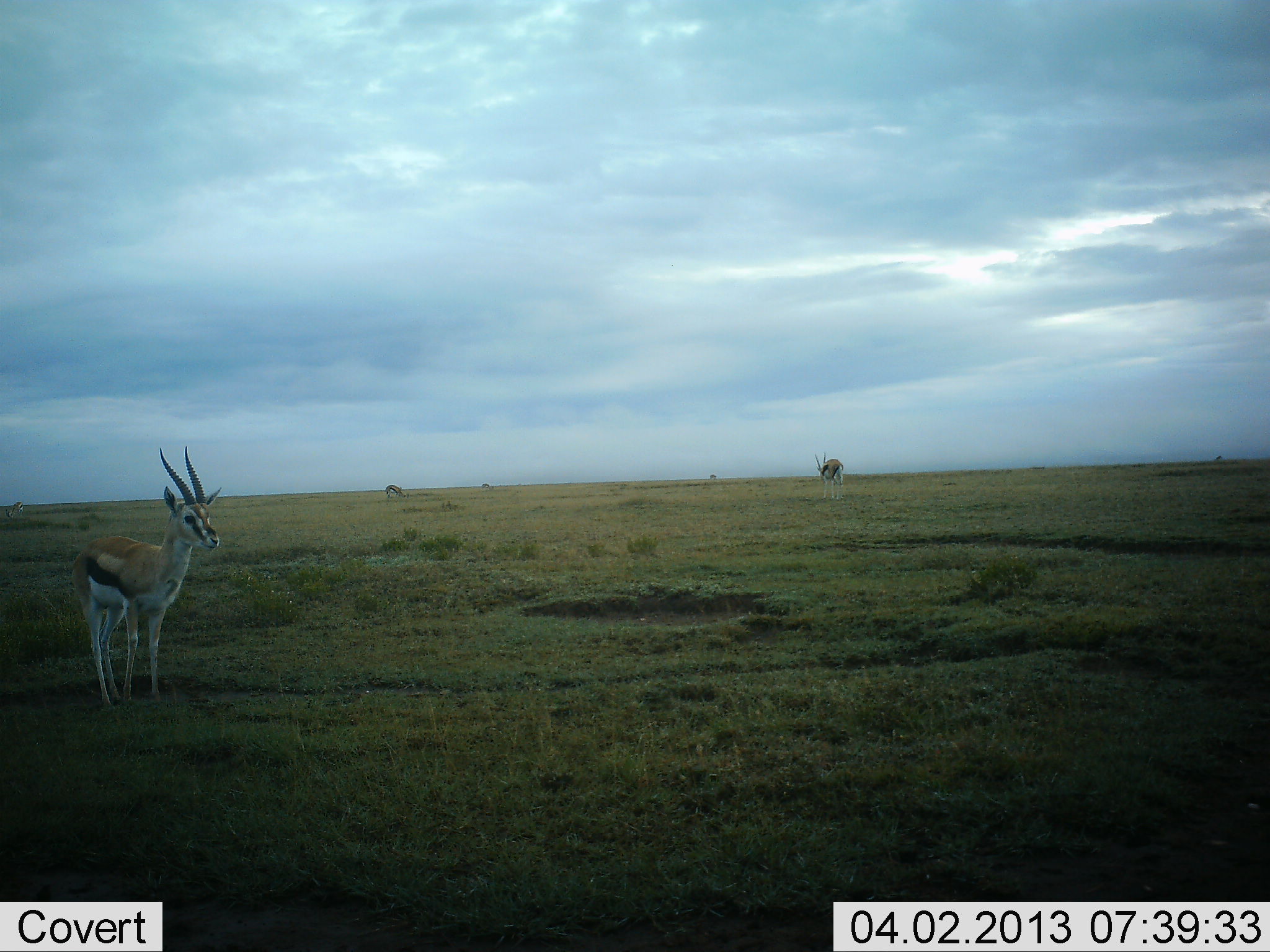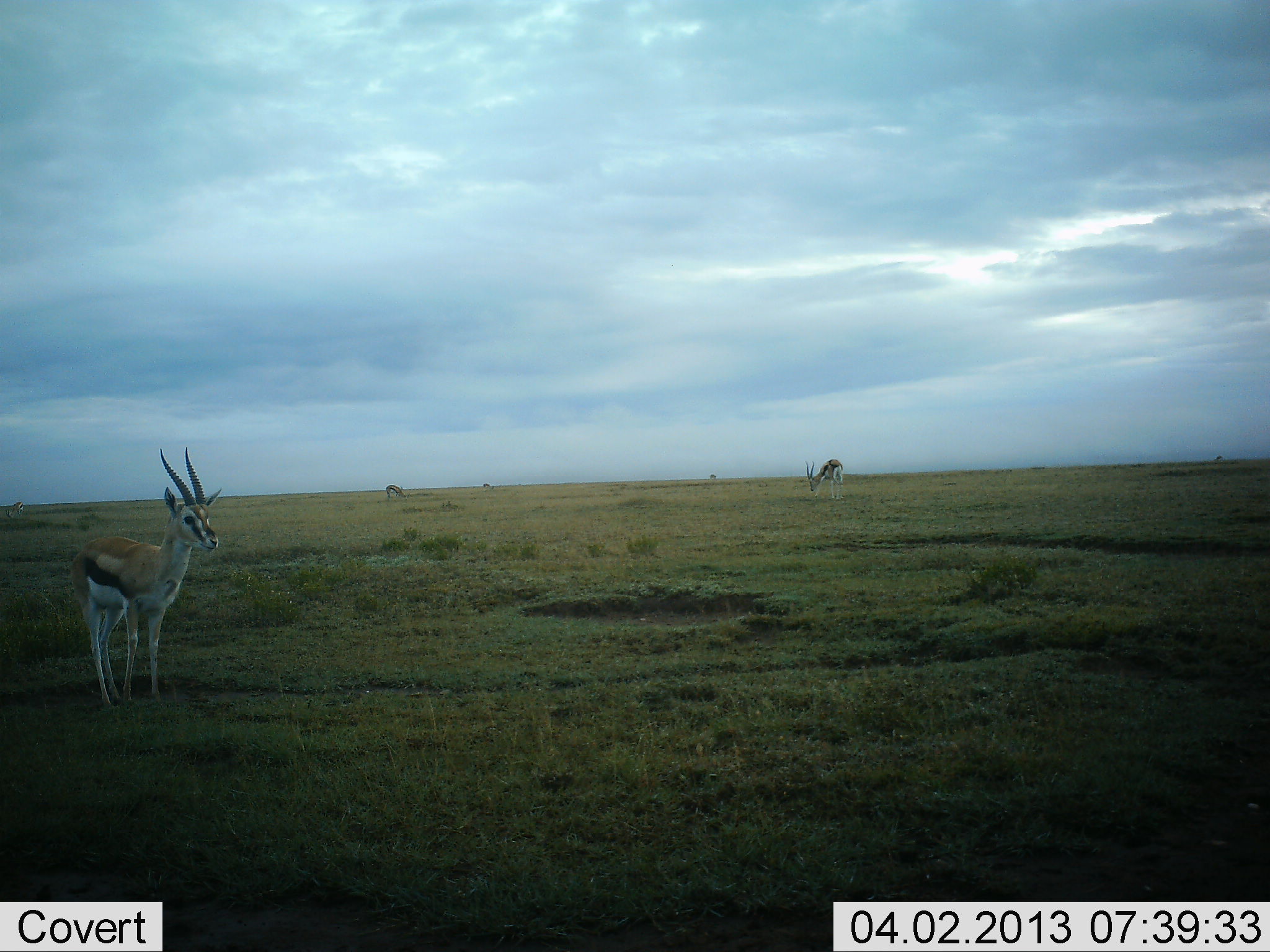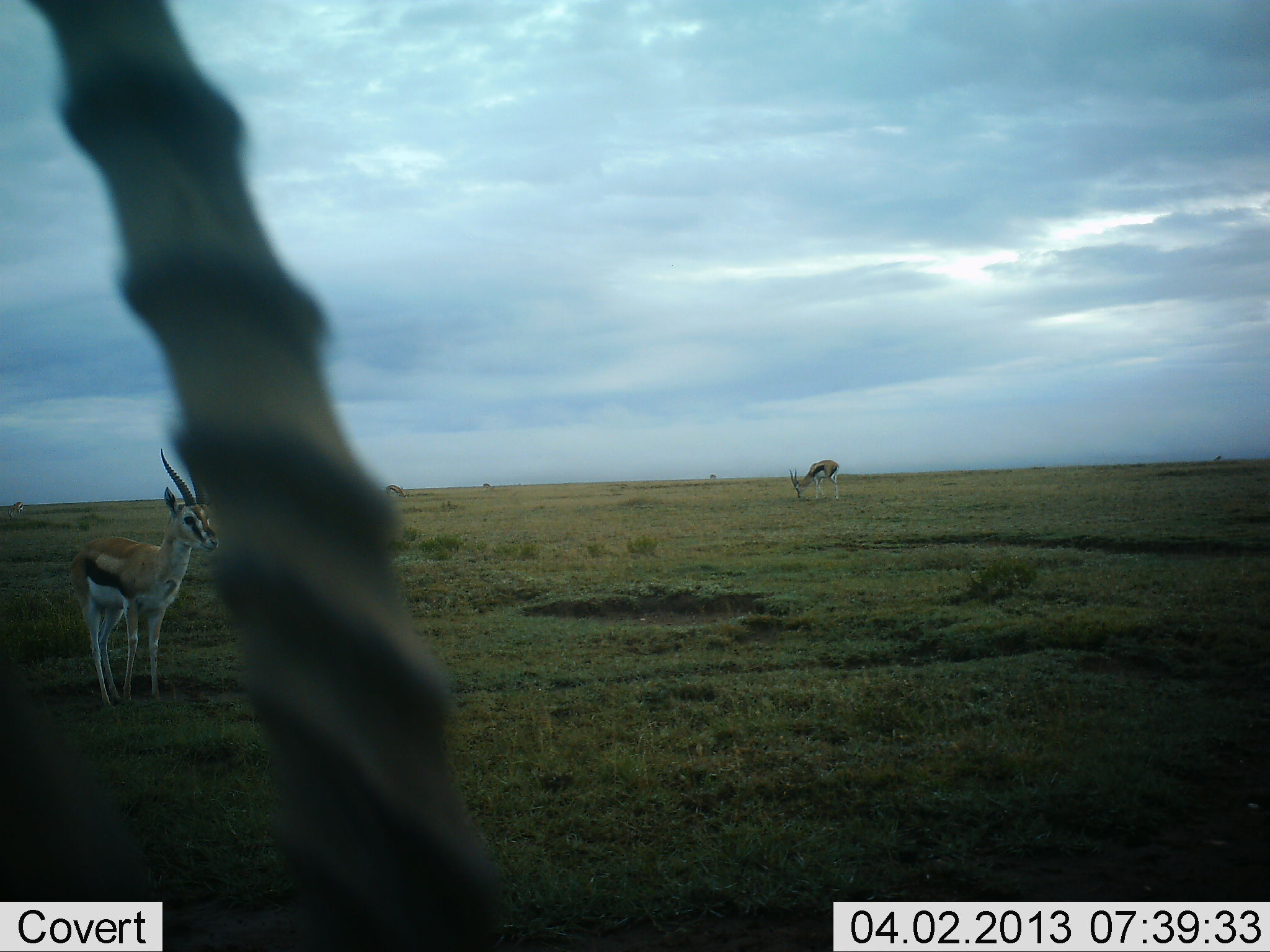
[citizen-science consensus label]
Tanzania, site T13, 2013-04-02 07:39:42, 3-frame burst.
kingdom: Animalia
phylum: Chordata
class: Mammalia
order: Artiodactyla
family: Bovidae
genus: Eudorcas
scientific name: Eudorcas thomsonii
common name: thomson's gazelle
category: gazellethomsons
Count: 4.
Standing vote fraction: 100%.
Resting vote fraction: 0%.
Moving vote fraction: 16%.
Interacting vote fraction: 0%.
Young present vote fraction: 0%.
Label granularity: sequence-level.